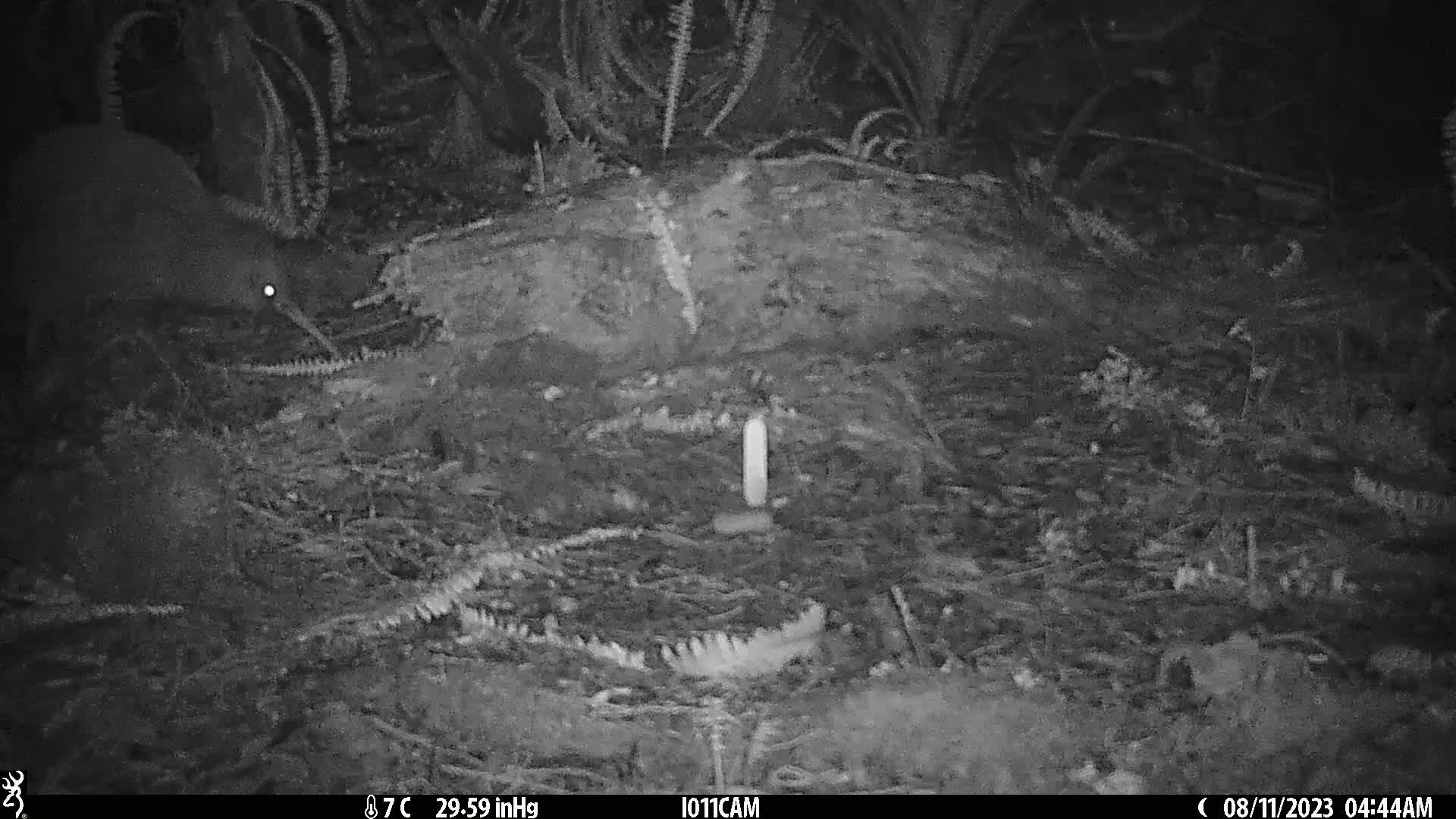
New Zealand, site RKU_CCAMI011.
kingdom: Animalia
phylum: Chordata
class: Aves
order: Apterygiformes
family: Apterygidae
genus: Apteryx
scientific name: Apteryx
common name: kiwi